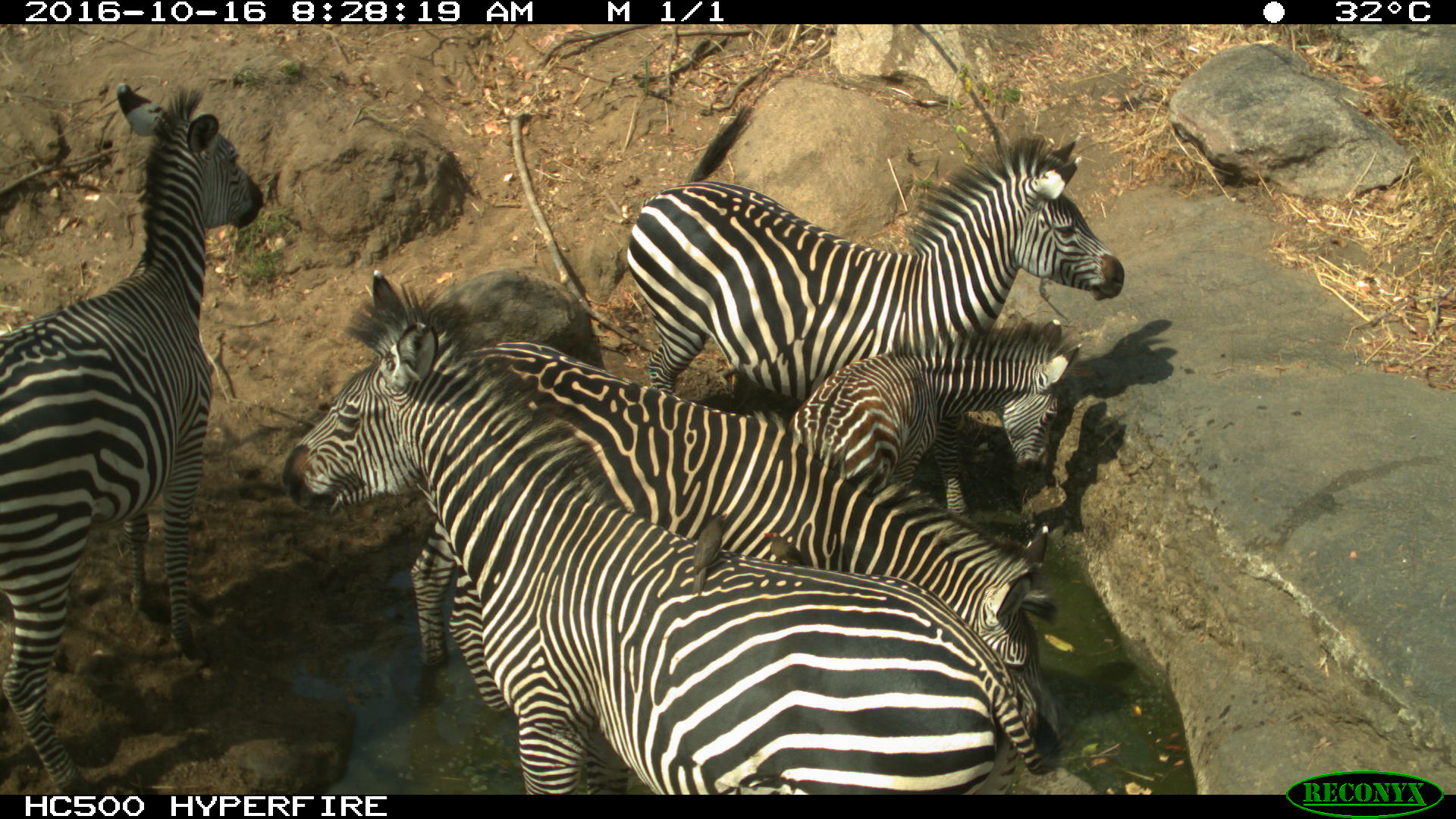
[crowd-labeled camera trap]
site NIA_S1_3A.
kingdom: Animalia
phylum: Chordata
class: Mammalia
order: Perissodactyla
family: Equidae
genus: Equus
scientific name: Equus quagga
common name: plains zebra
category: zebraplains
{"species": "zebraplains (plains zebra) (Equus quagga)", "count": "5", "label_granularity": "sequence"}